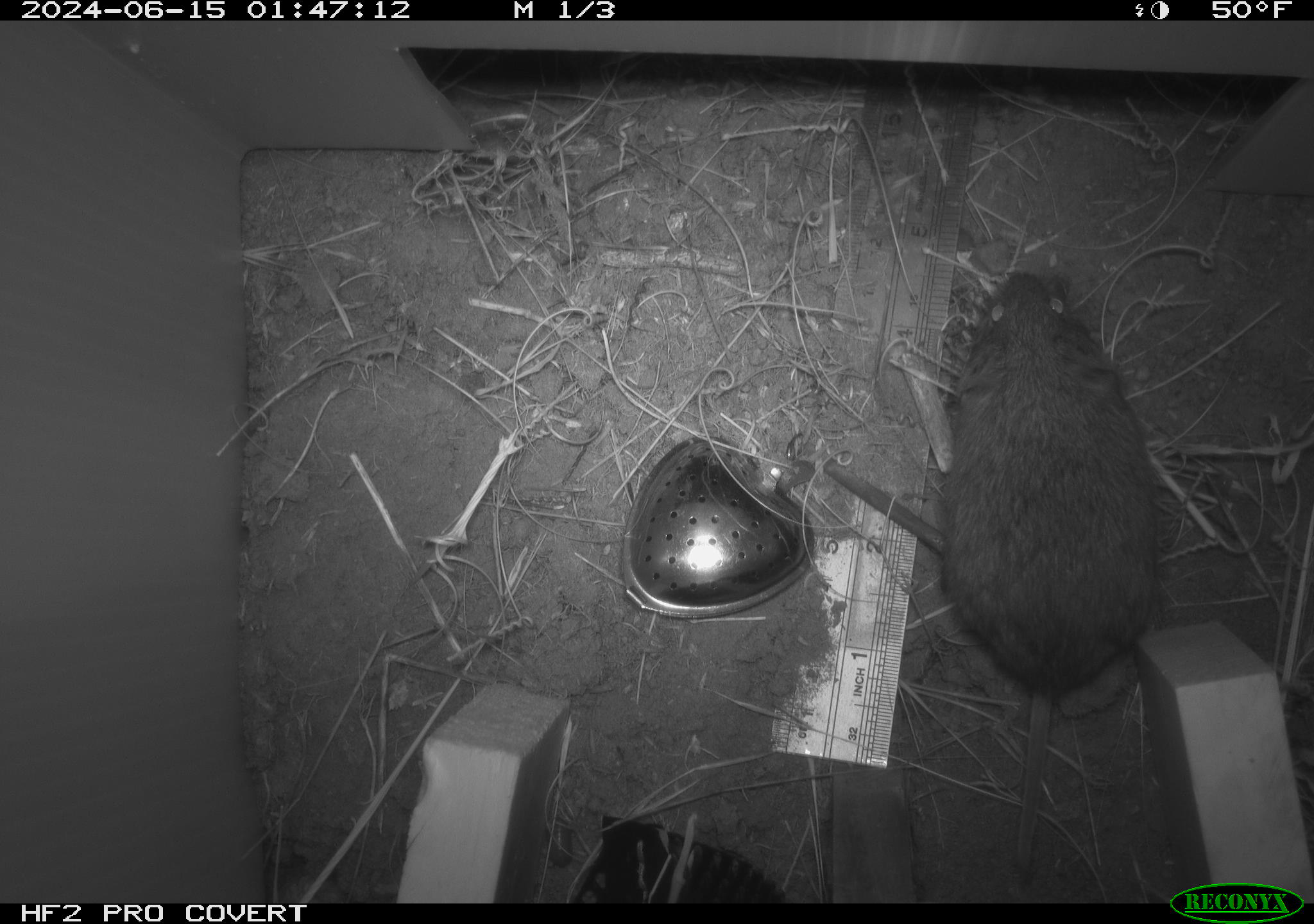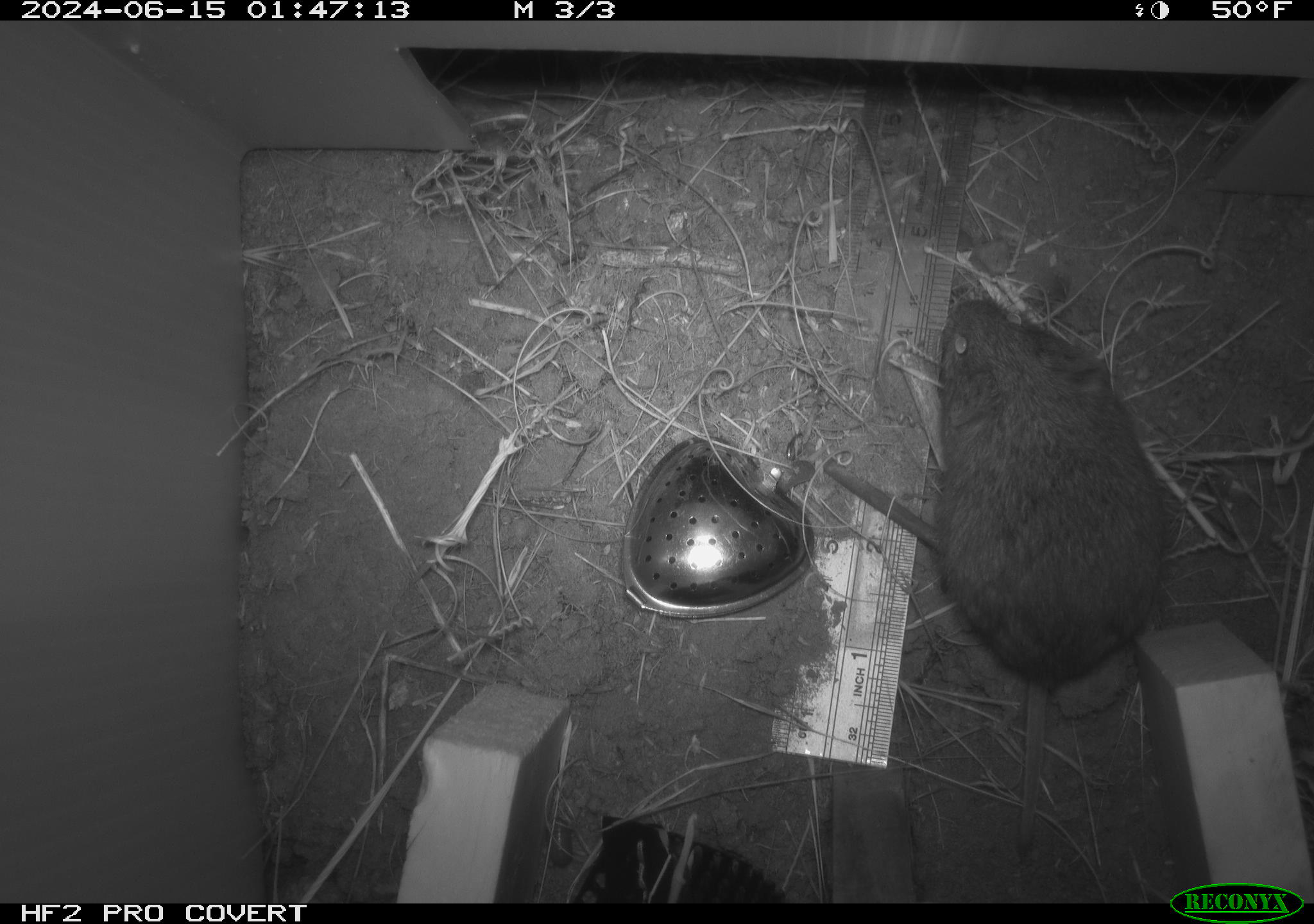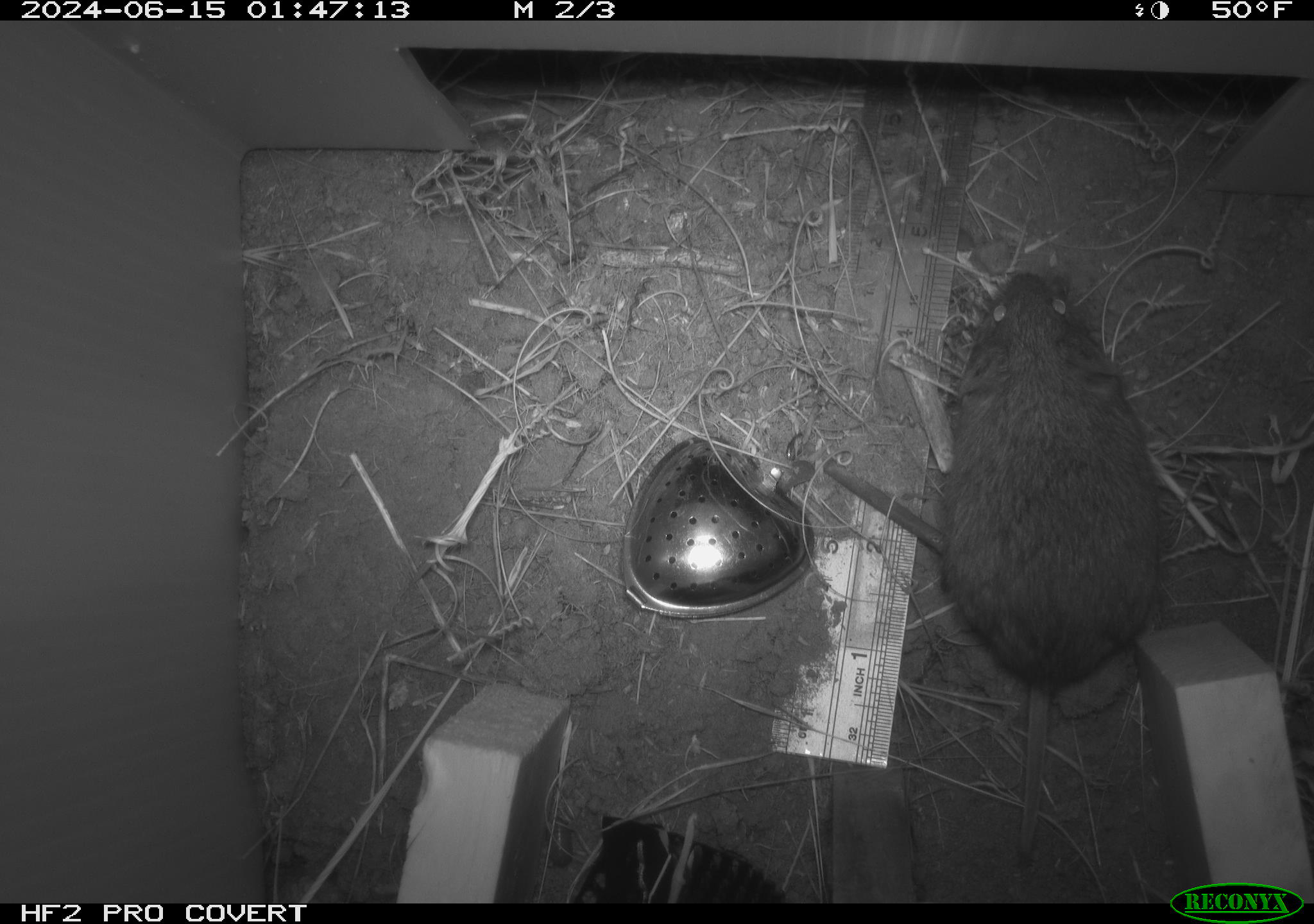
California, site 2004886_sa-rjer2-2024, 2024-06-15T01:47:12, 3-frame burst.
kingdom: Animalia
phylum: Chordata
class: Mammalia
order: Rodentia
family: Cricetidae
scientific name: Arvicolinae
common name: voles, lemmings, and muskrats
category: arvicolinae subfamily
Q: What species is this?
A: Arvicolinae subfamily (voles, lemmings, and muskrats) (Arvicolinae).